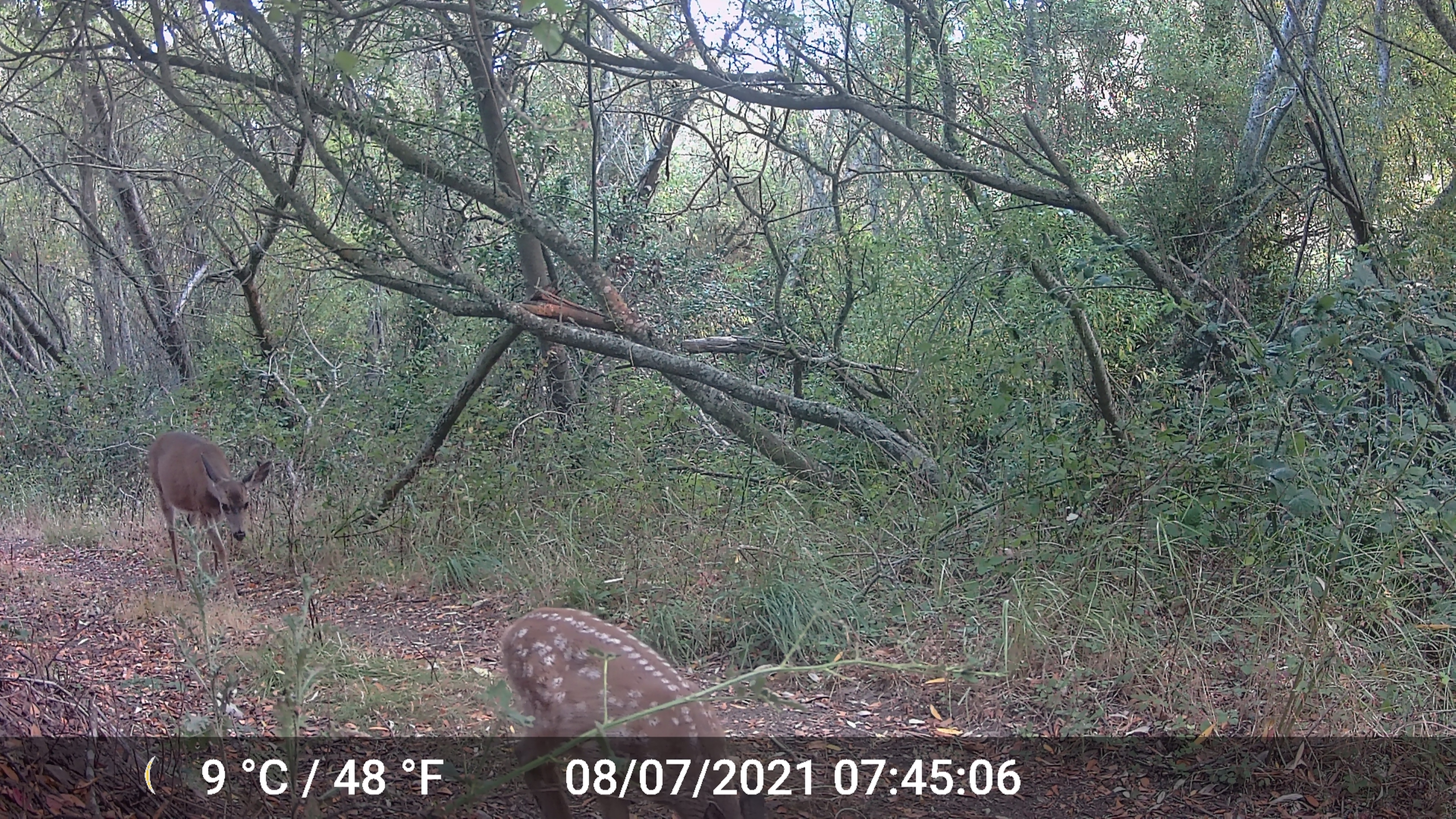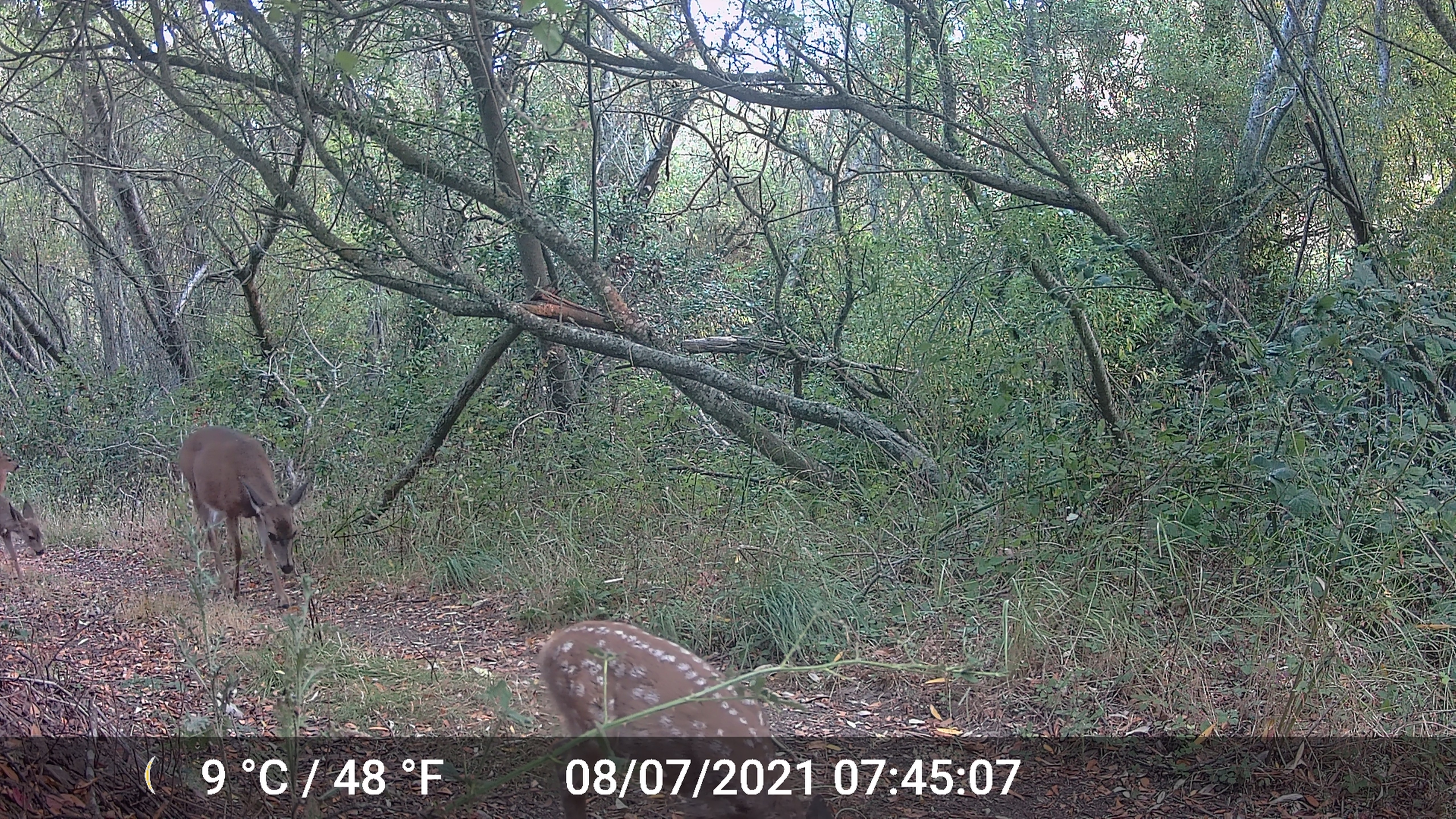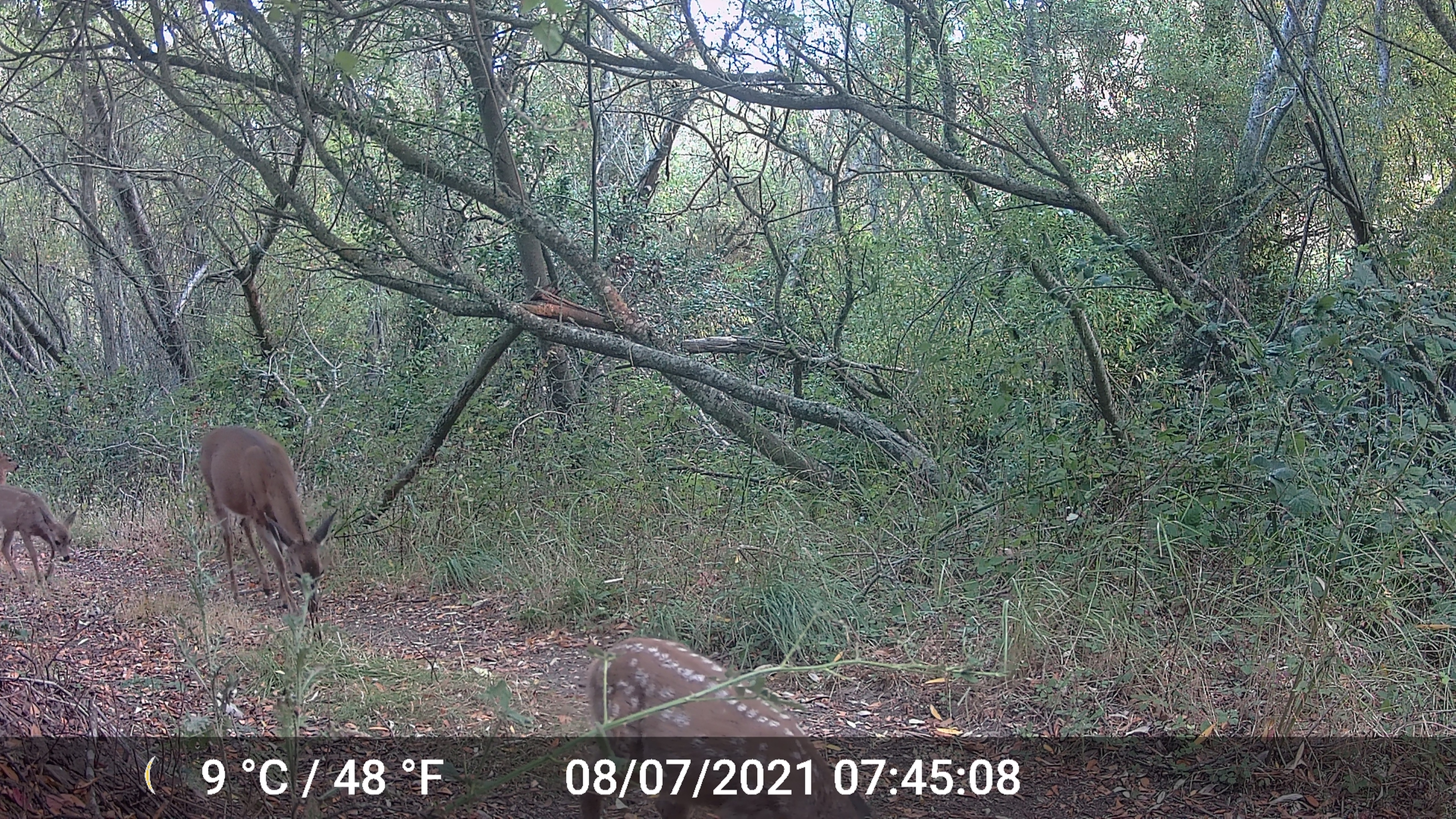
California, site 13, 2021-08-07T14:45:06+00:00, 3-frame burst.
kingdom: Animalia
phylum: Chordata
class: Mammalia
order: Artiodactyla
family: Cervidae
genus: Odocoileus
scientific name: Odocoileus hemionus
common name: mule deer